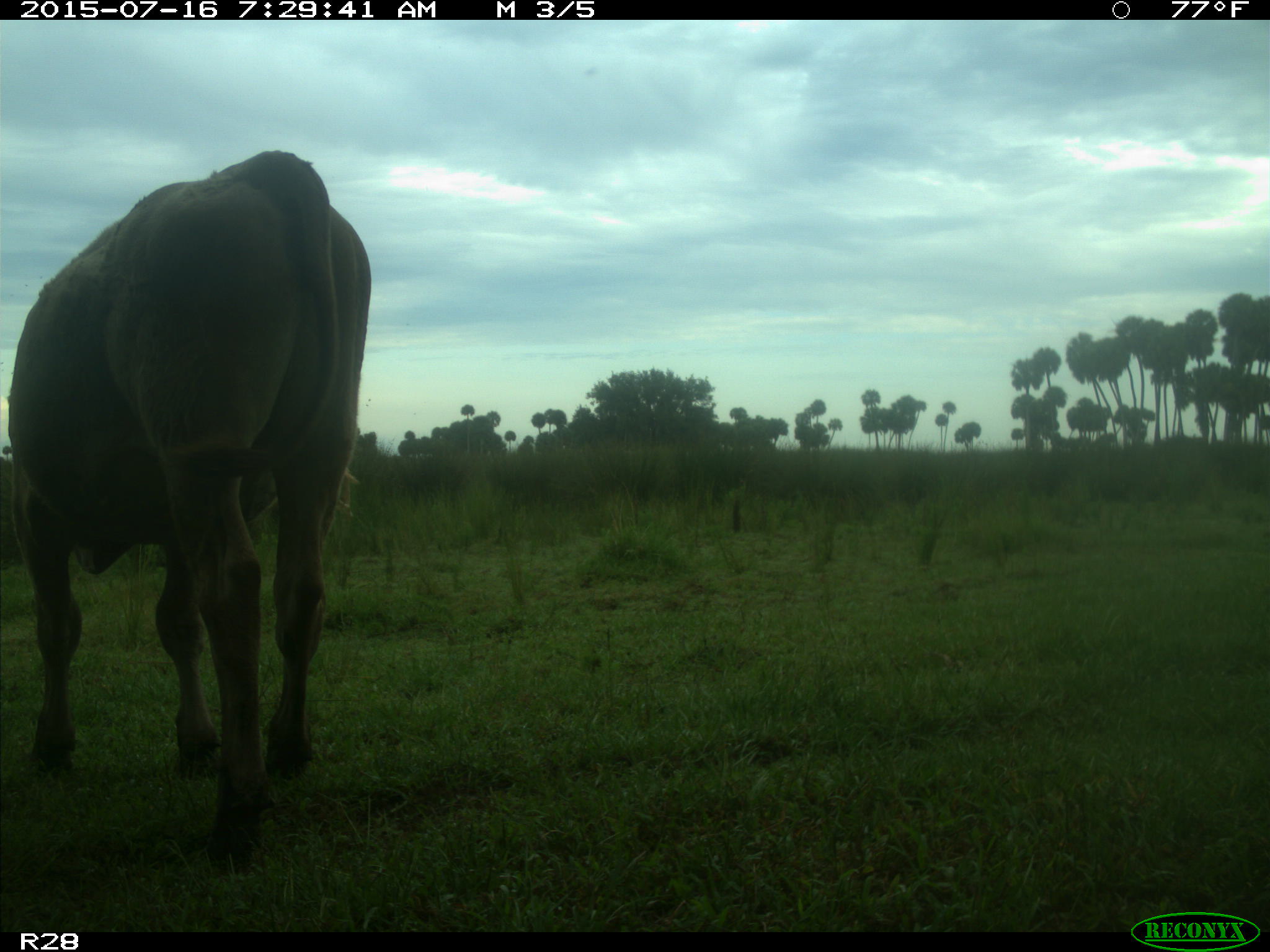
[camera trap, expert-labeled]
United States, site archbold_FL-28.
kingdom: Animalia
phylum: Chordata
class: Mammalia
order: Artiodactyla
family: Bovidae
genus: Bos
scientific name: Bos taurus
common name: domestic cow